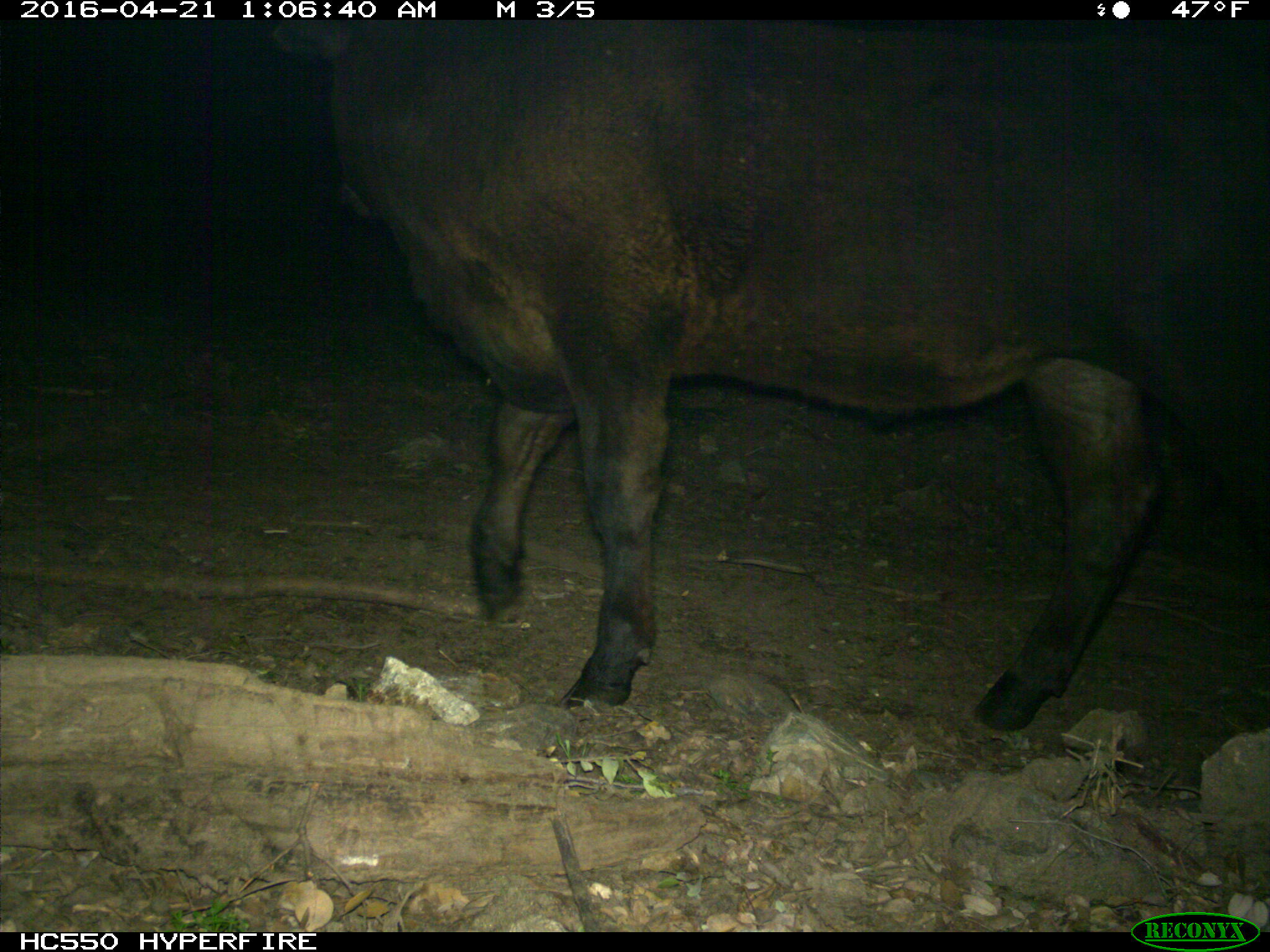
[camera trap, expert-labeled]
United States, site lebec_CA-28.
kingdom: Animalia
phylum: Chordata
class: Mammalia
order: Artiodactyla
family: Bovidae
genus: Bos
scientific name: Bos taurus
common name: domestic cow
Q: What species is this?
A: Bos taurus (domestic cow).